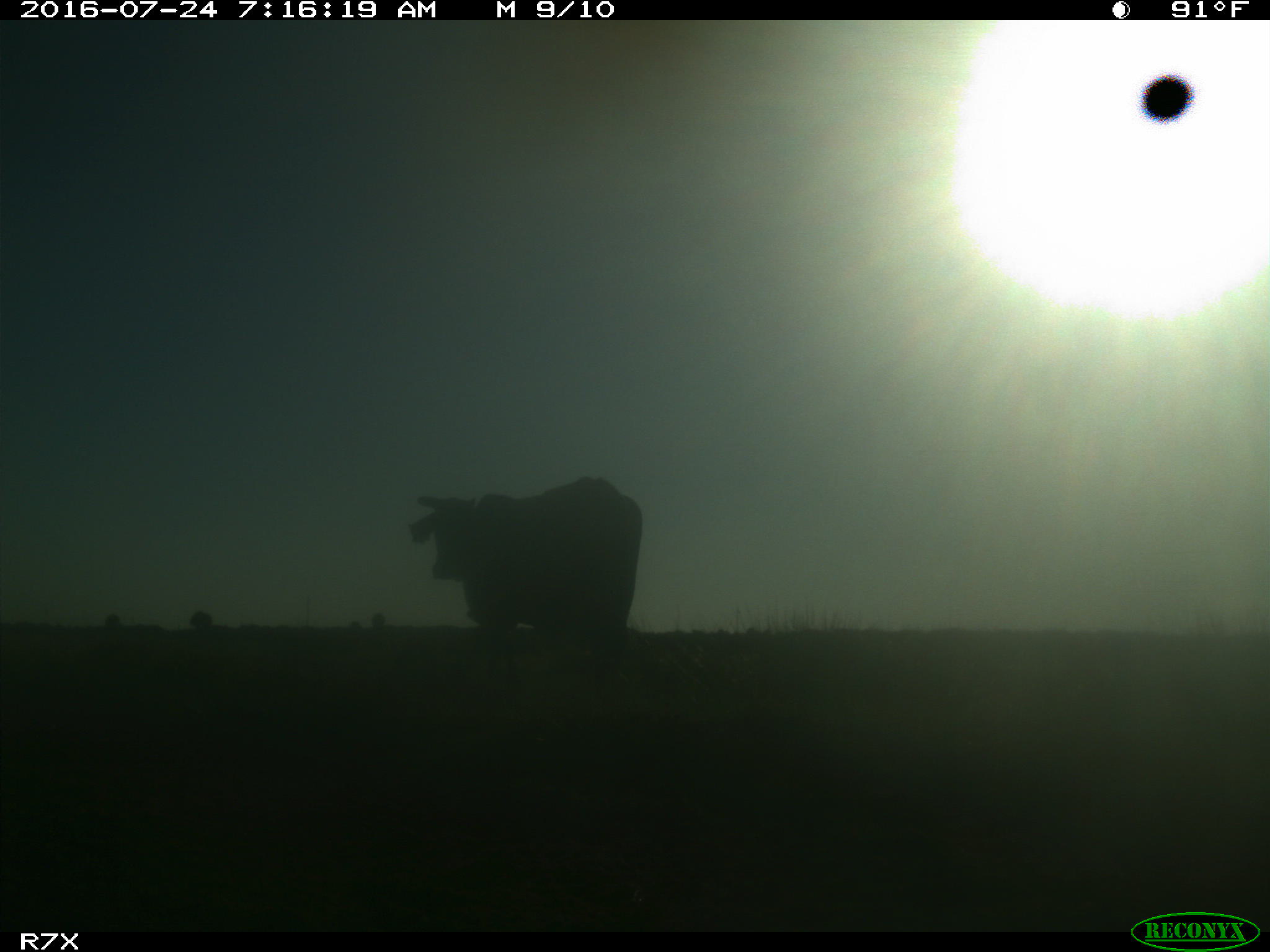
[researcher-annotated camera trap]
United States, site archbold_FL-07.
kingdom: Animalia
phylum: Chordata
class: Mammalia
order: Artiodactyla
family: Bovidae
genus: Bos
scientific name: Bos taurus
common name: domestic cow